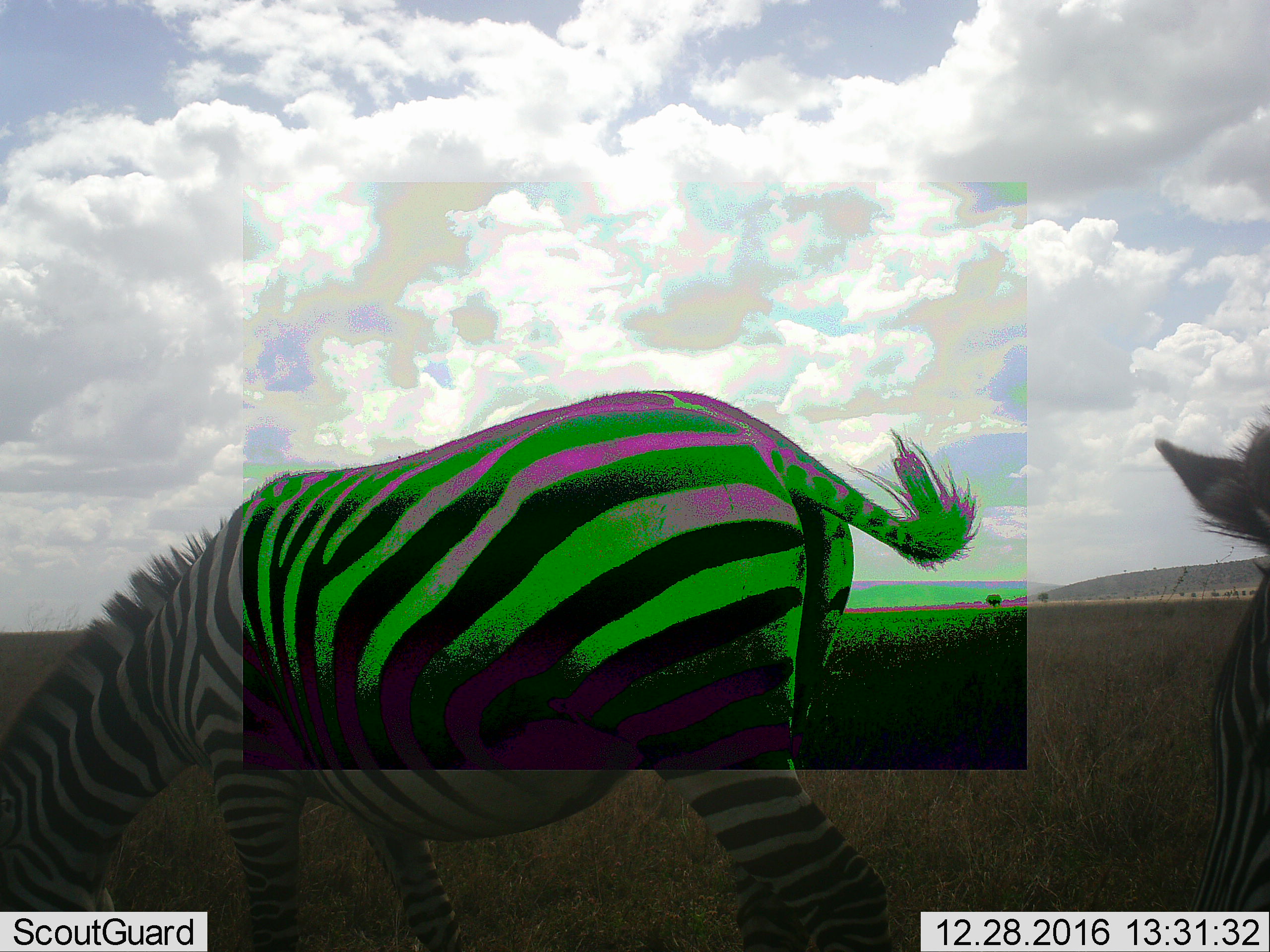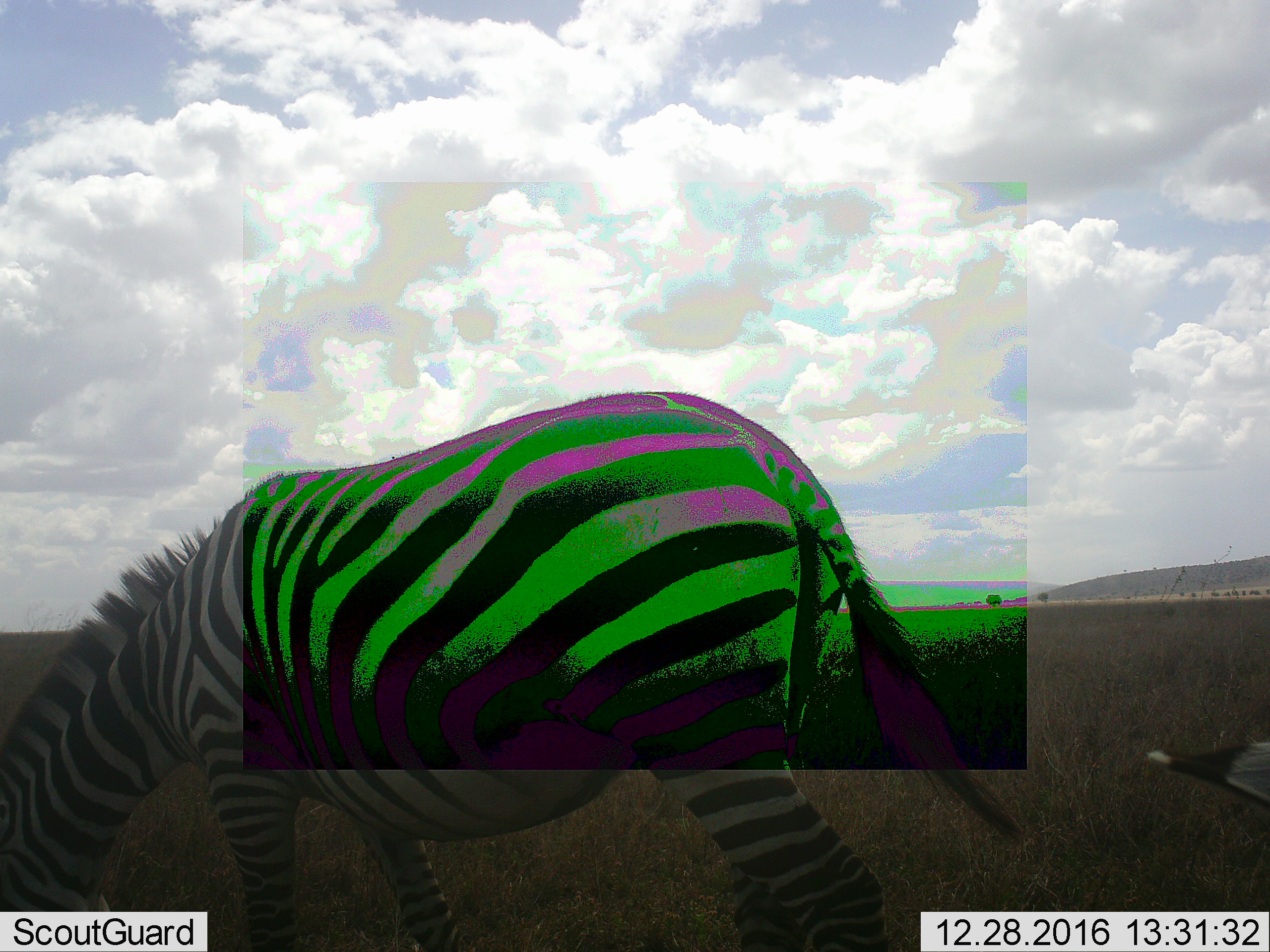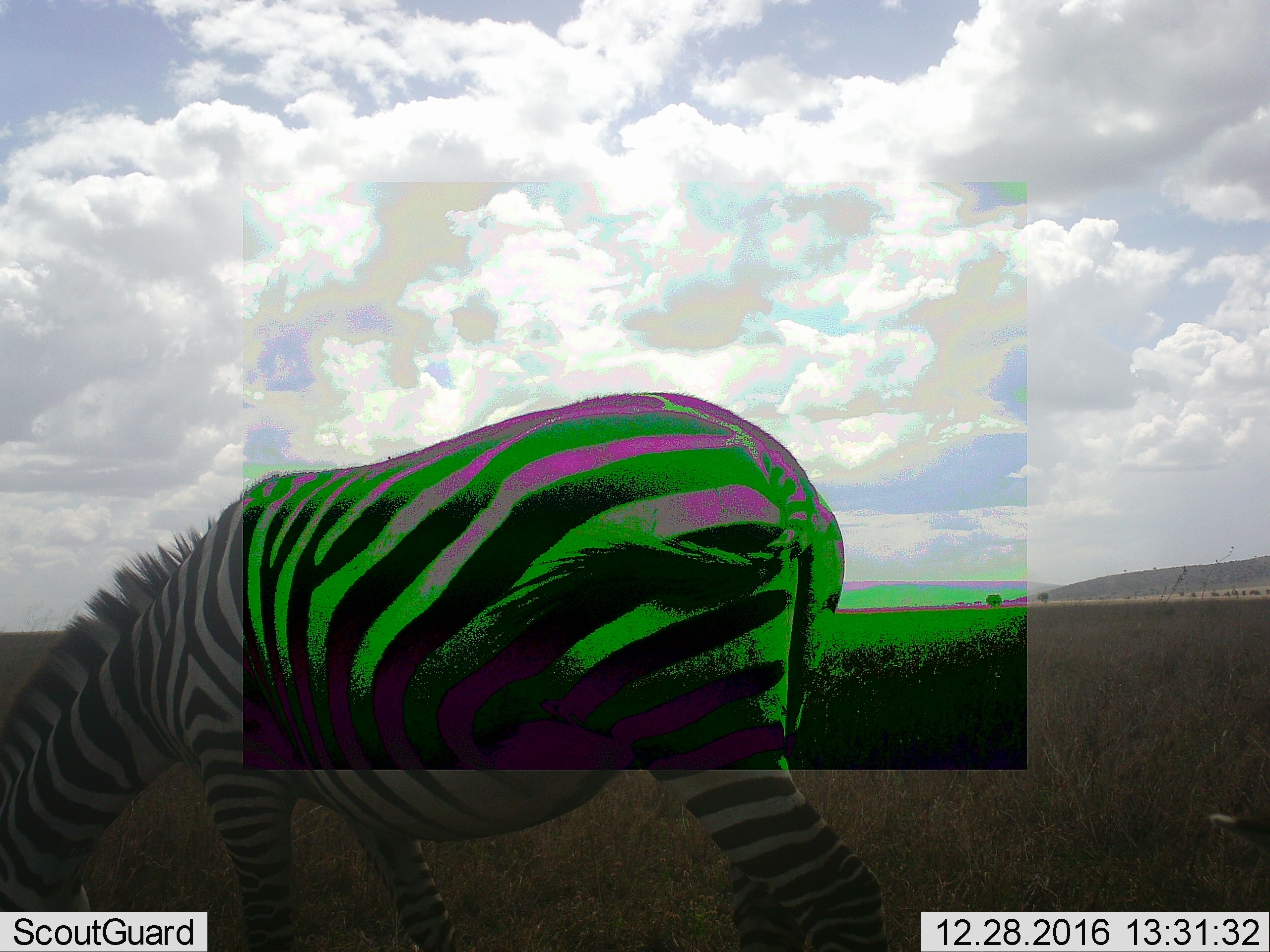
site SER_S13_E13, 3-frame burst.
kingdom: Animalia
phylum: Chordata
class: Mammalia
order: Perissodactyla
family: Equidae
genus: Equus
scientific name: Equus quagga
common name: plains zebra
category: zebraplains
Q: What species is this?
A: Zebraplains (plains zebra) (Equus quagga).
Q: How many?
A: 2.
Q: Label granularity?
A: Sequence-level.